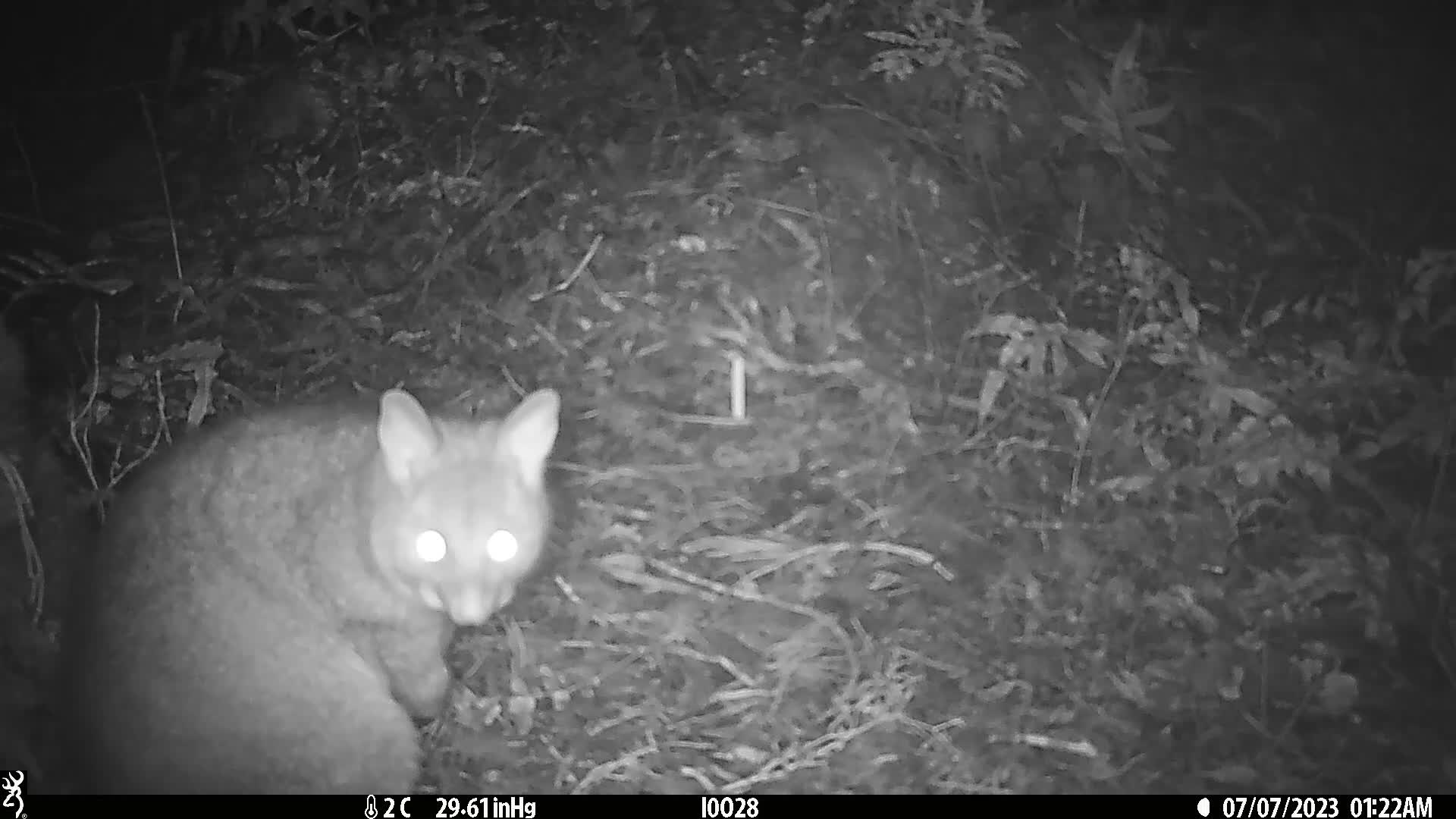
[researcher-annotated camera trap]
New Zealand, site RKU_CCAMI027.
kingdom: Animalia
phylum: Chordata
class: Mammalia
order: Diprotodontia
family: Phalangeridae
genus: Trichosurus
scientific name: Trichosurus vulpecula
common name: common brushtail possum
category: possum